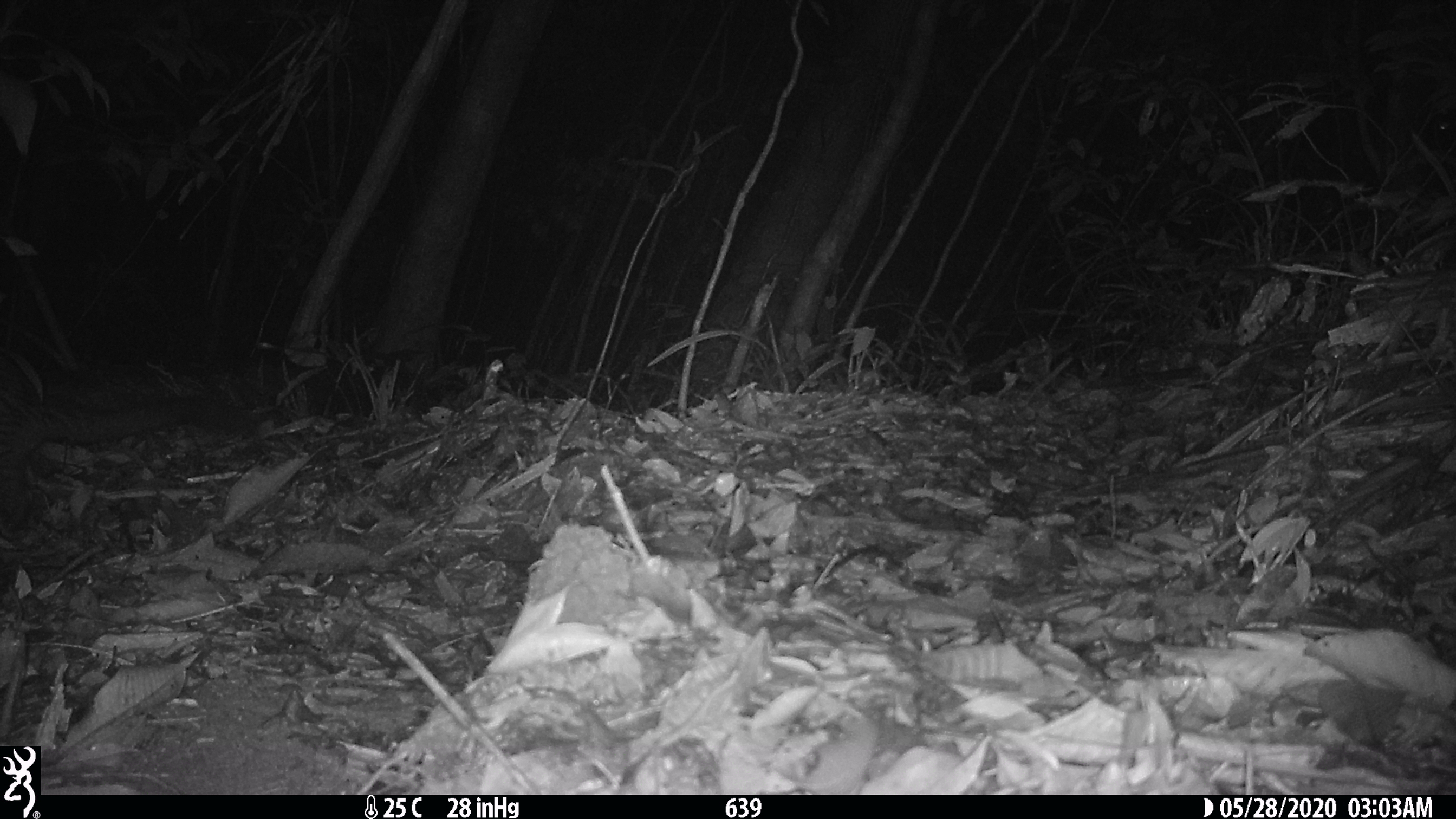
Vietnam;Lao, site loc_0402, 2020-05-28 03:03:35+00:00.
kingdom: Animalia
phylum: Chordata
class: Mammalia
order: Carnivora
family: Viverridae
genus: Paguma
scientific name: Paguma larvata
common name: masked palm civet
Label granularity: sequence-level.